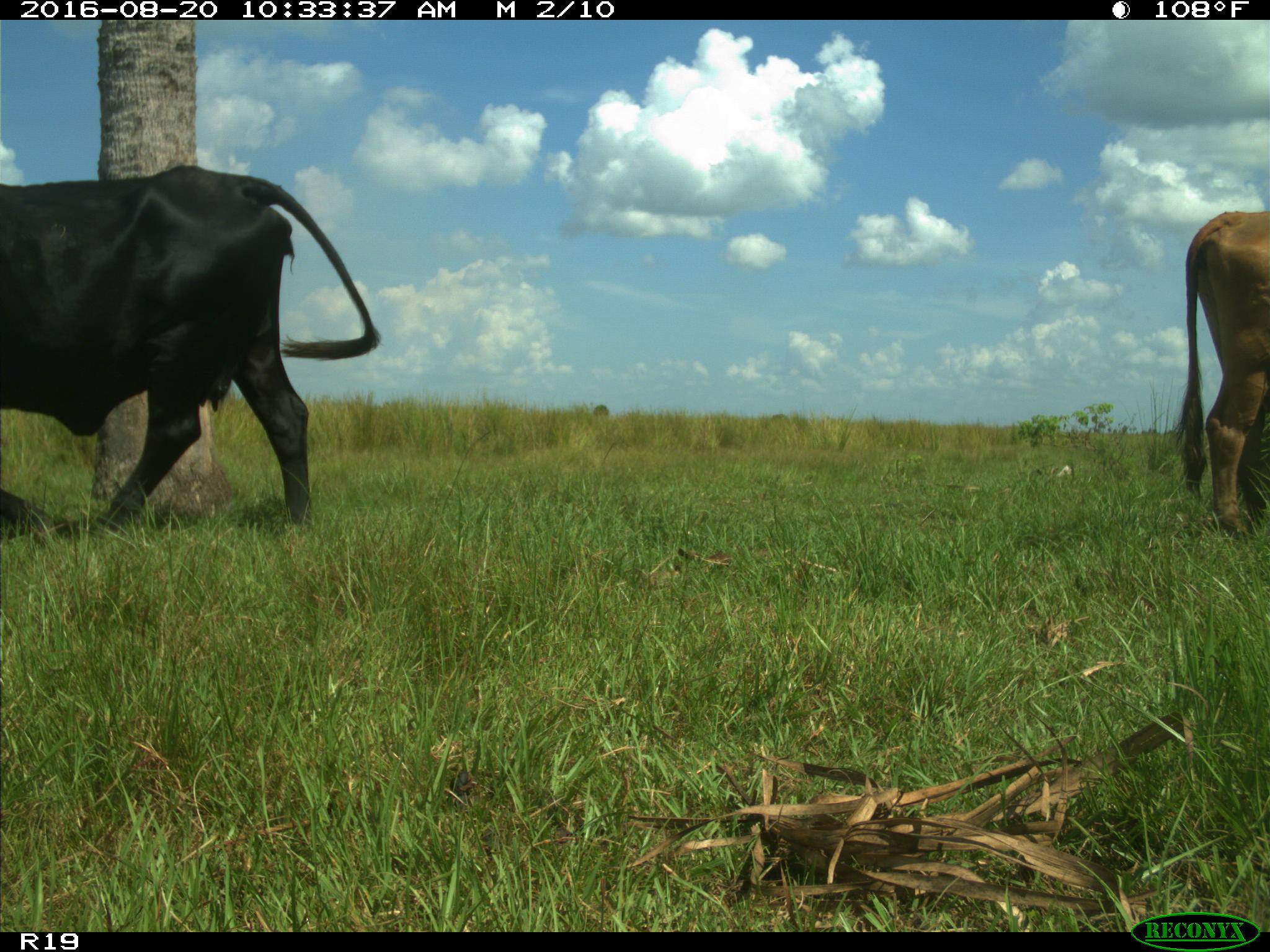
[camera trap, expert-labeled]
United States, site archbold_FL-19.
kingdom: Animalia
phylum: Chordata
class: Mammalia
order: Artiodactyla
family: Bovidae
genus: Bos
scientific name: Bos taurus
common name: domestic cow